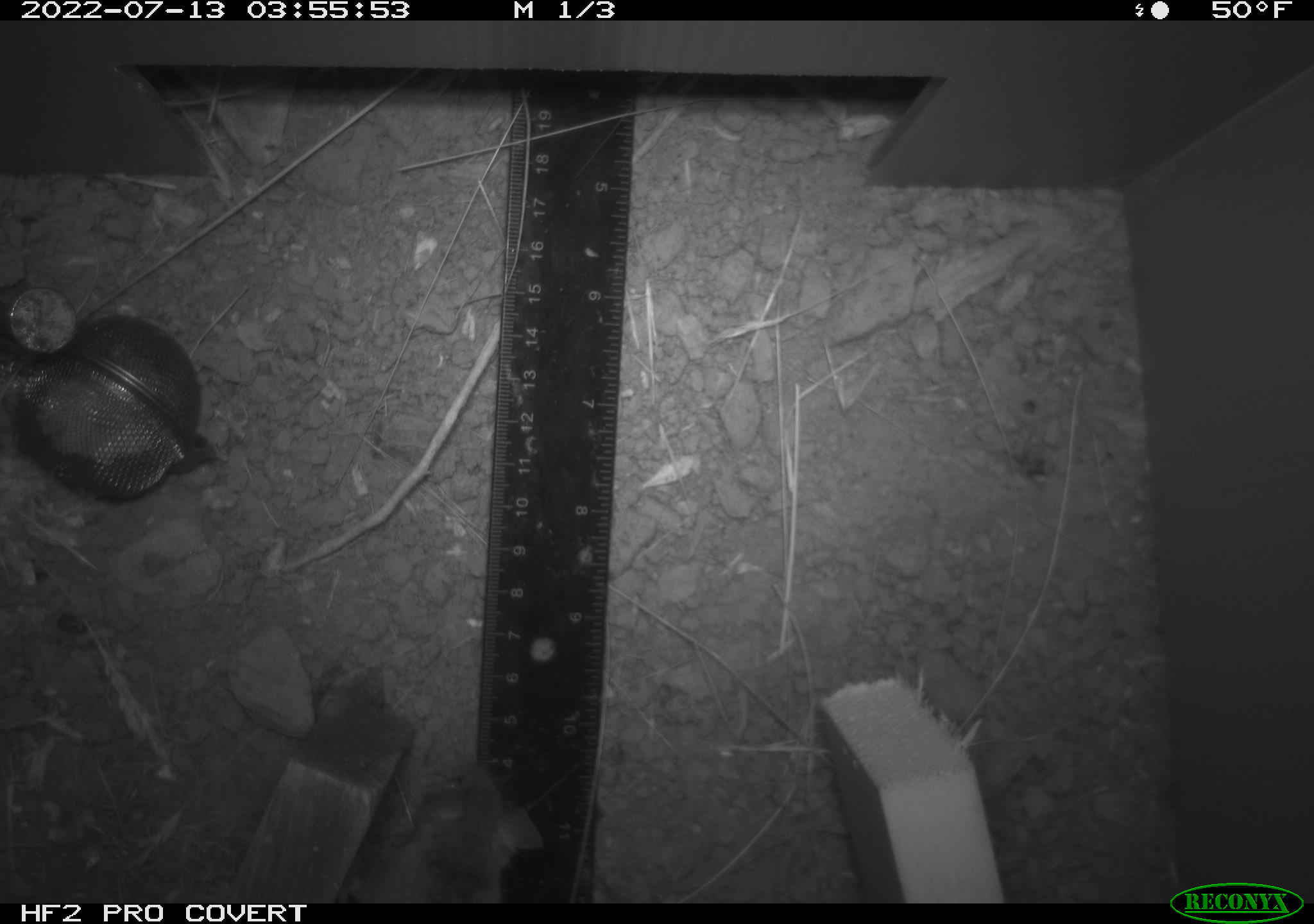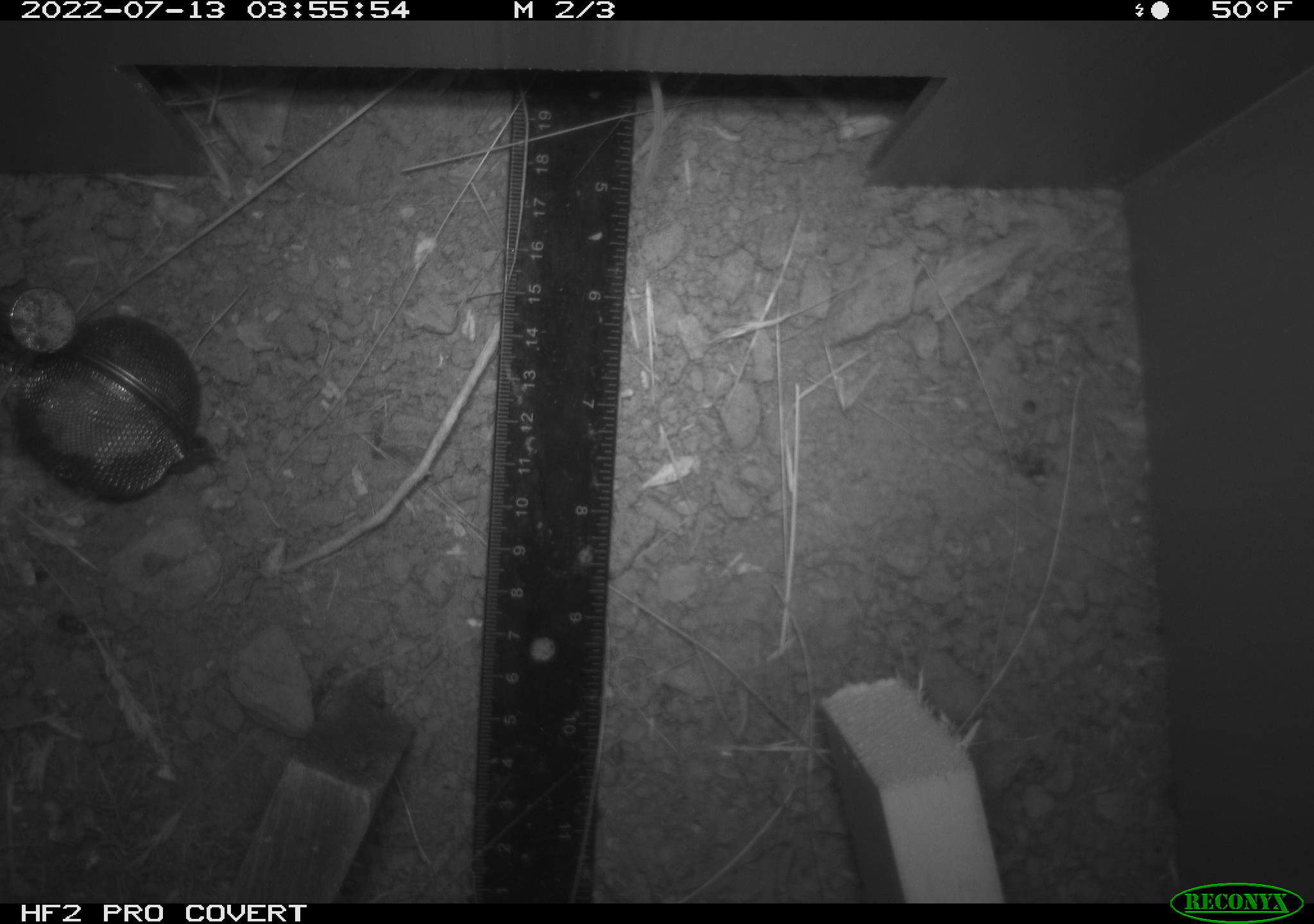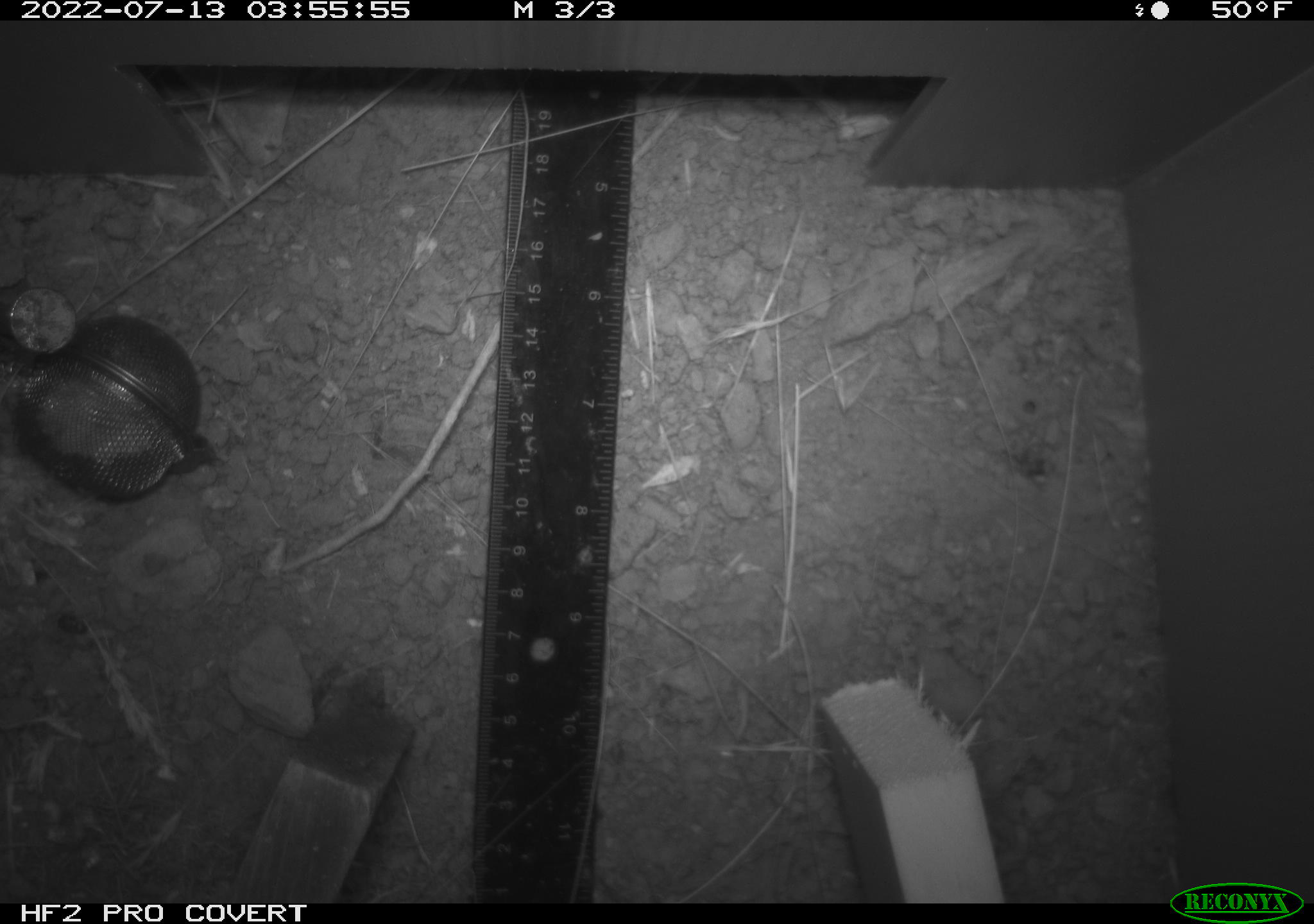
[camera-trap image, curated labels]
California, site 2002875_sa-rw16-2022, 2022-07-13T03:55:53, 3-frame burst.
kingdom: Animalia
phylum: Chordata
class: Mammalia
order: Rodentia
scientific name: Rodentia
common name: mouse species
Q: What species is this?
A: Mouse species (Rodentia).